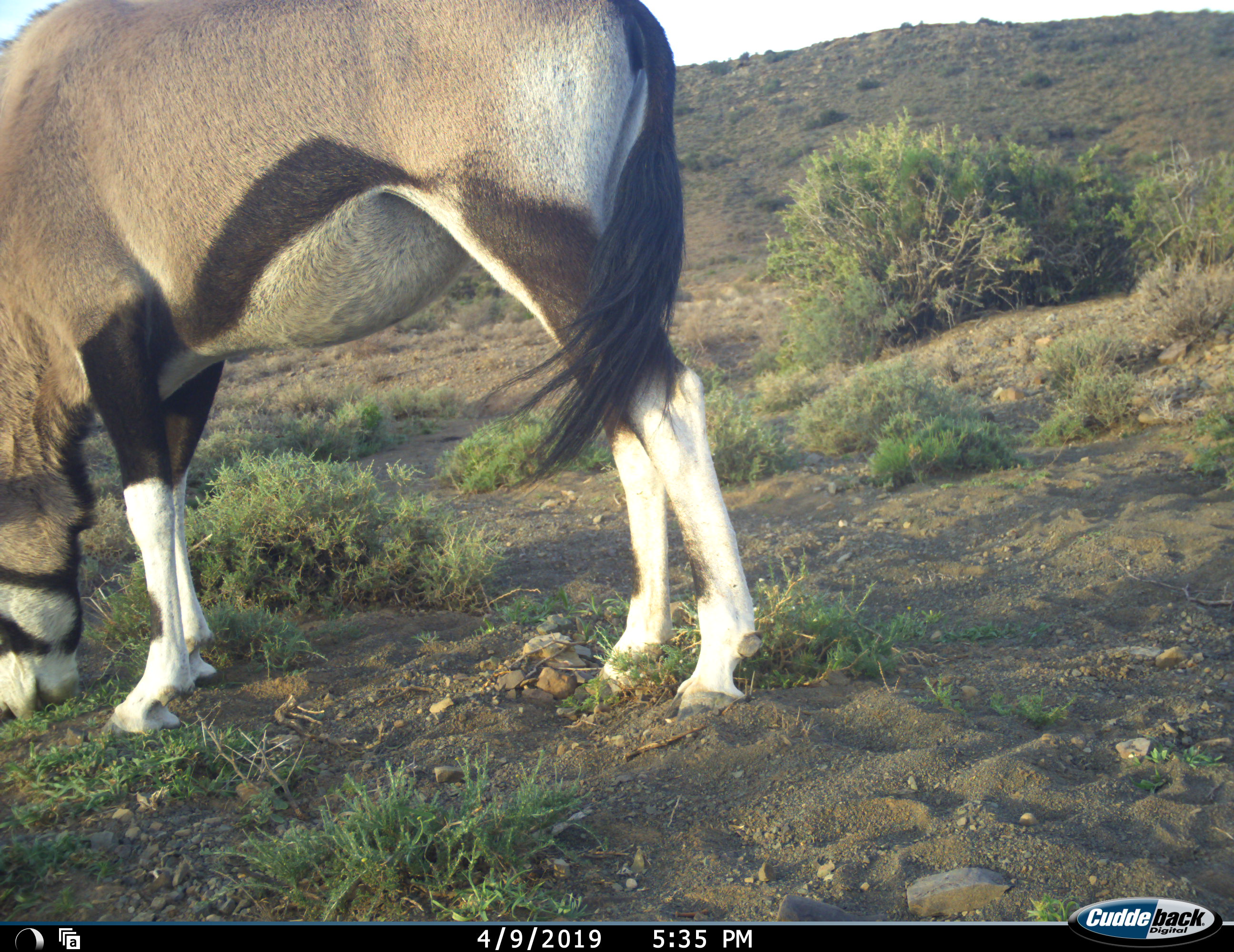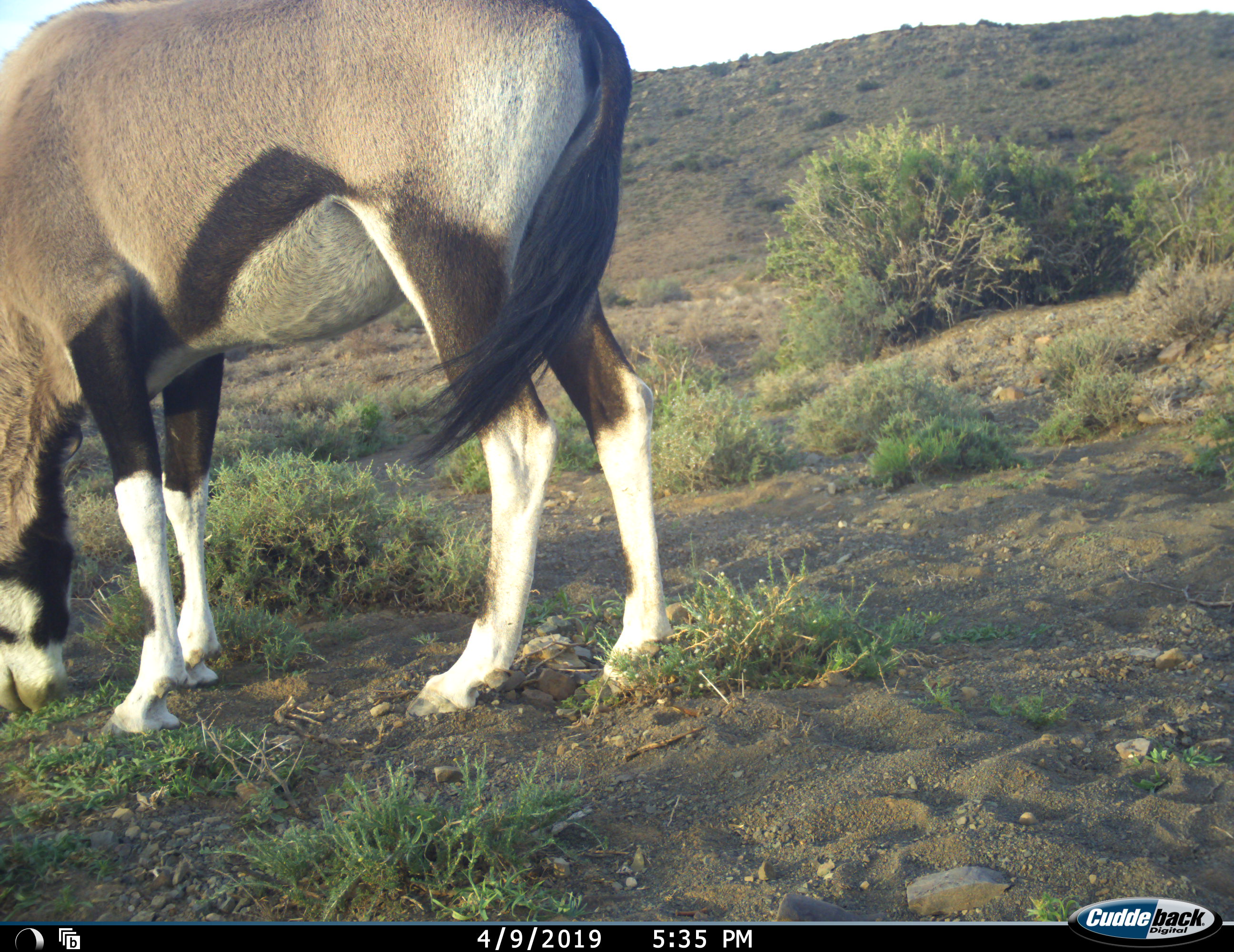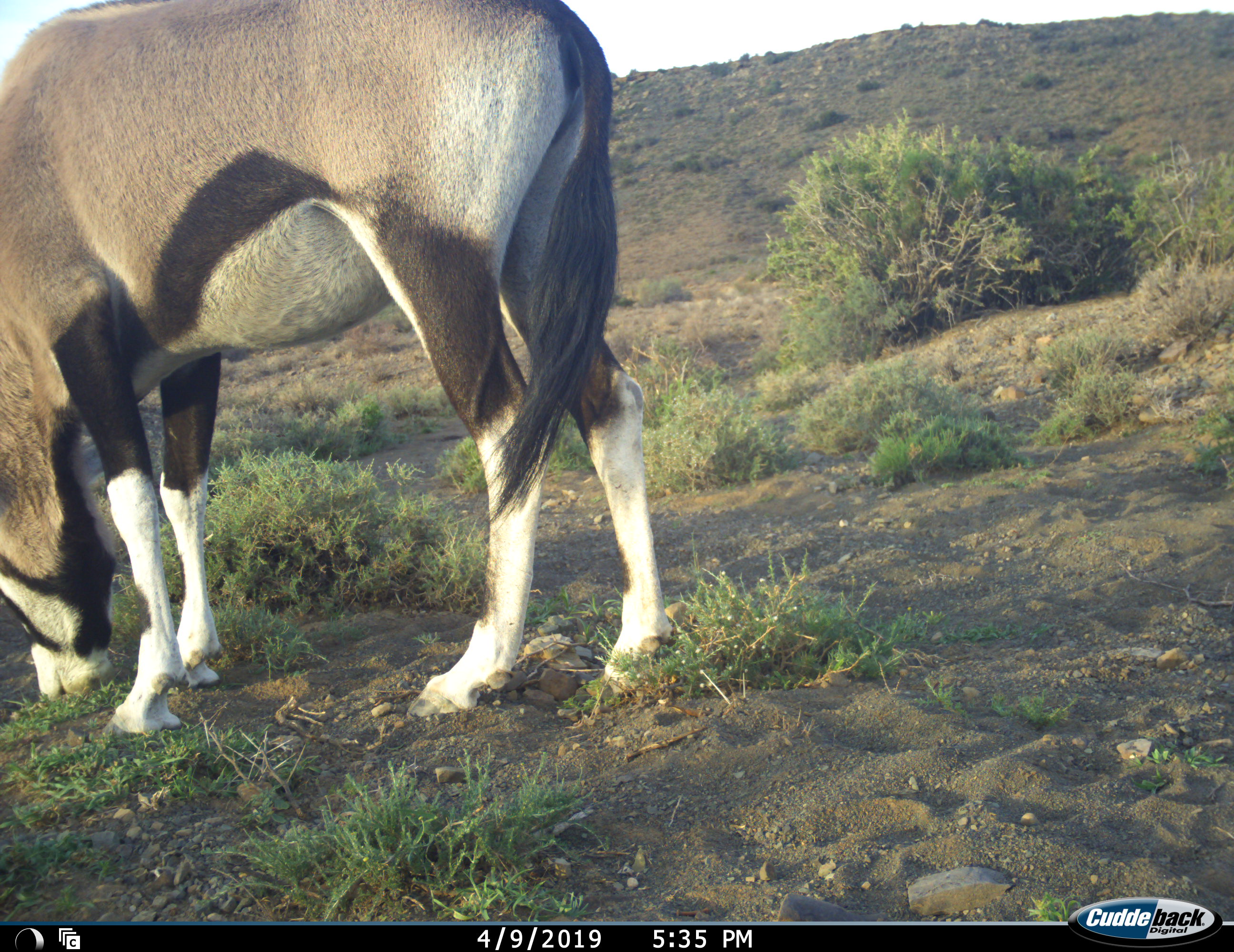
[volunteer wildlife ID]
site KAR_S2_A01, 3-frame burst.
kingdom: Animalia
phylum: Chordata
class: Mammalia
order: Artiodactyla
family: Bovidae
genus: Oryx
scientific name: Oryx gazella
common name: gemsbok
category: oryx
Oryx (gemsbok) (Oryx gazella), count 1. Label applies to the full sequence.